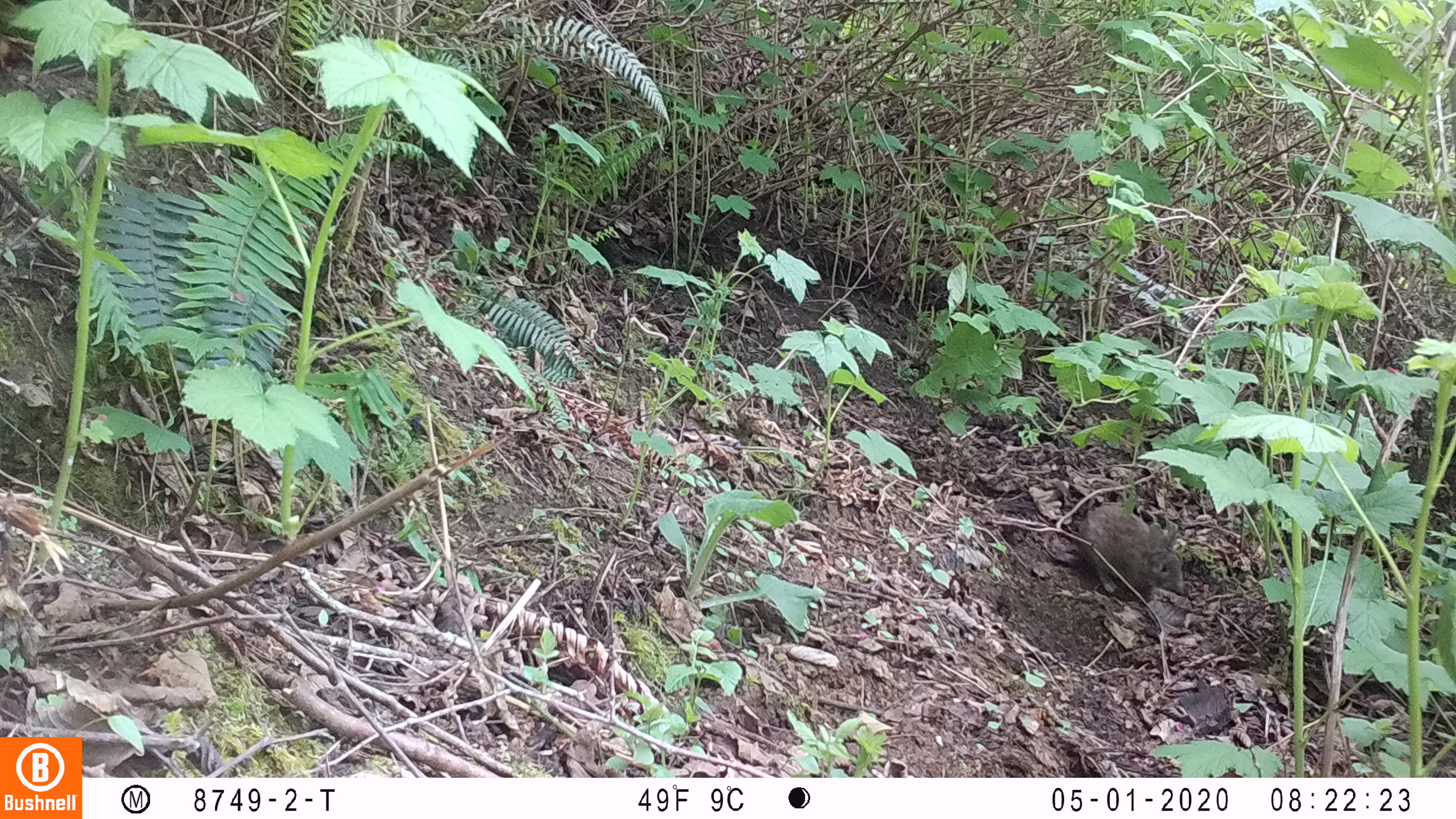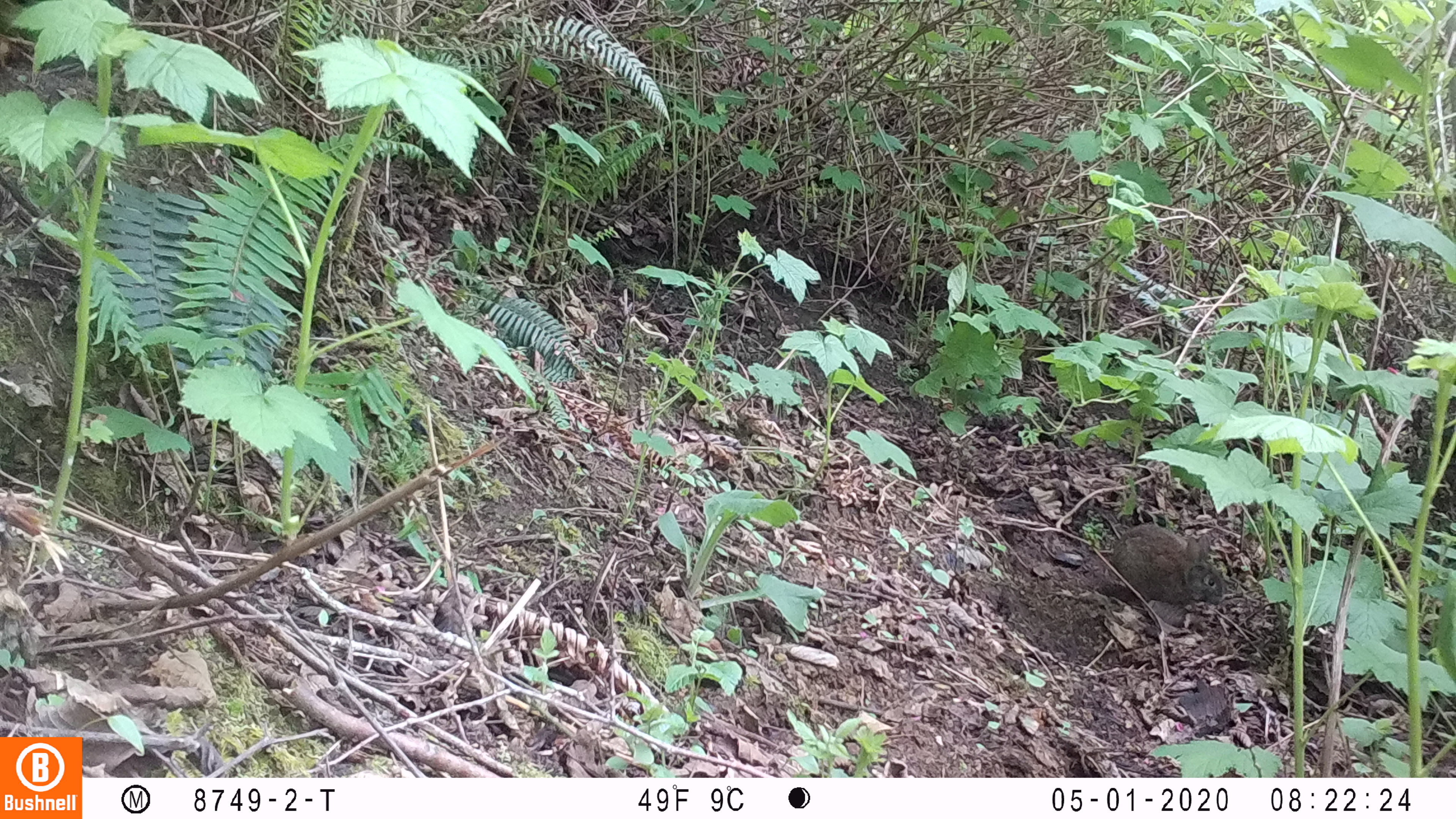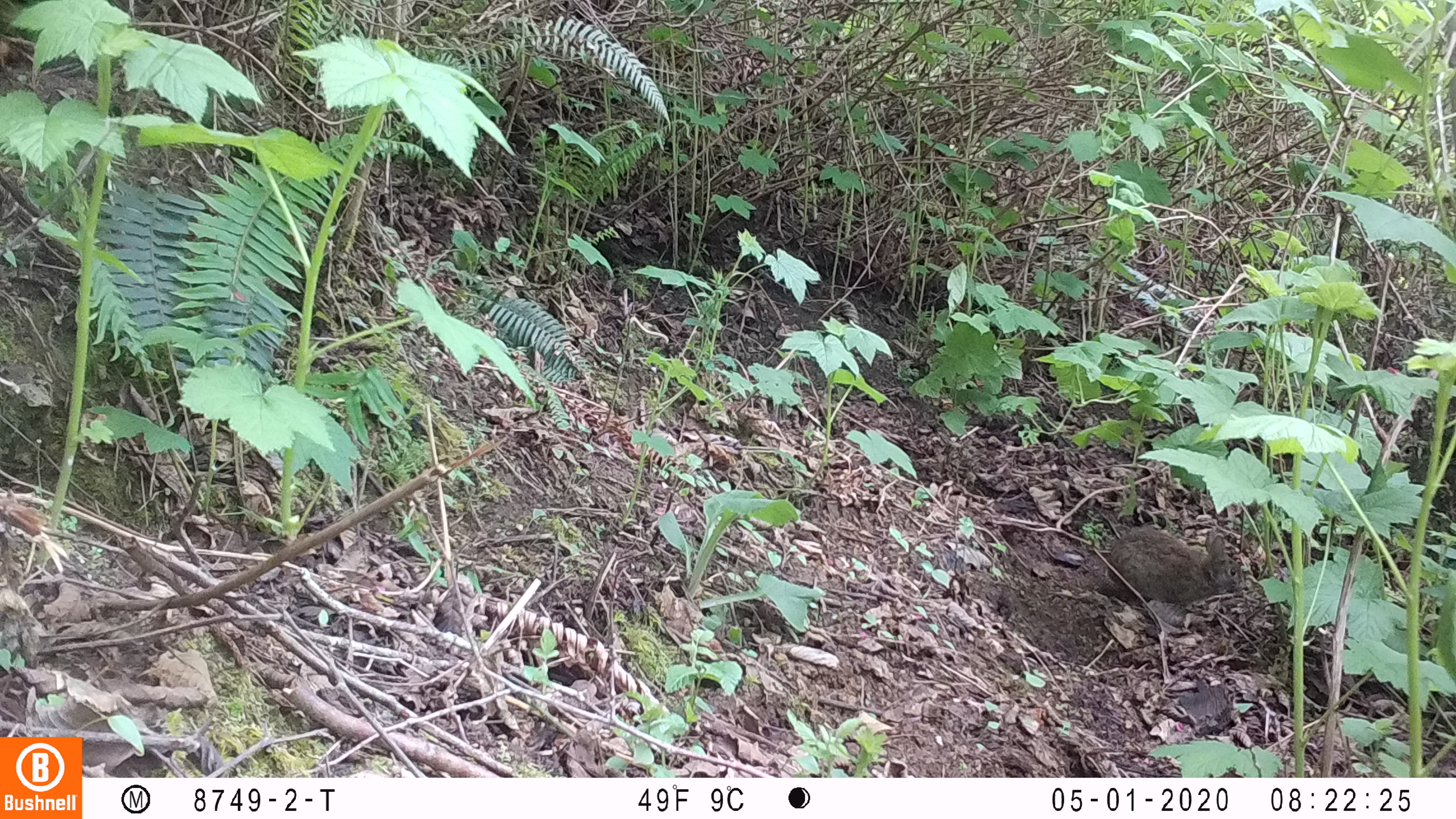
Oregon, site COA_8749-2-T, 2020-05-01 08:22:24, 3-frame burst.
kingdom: Animalia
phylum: Chordata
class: Mammalia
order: Lagomorpha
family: Leporidae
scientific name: Leporidae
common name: hares and rabbits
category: leporidae family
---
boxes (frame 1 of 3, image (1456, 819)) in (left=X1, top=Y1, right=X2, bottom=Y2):
leporidae family: (left=1078, top=498, right=1187, bottom=602)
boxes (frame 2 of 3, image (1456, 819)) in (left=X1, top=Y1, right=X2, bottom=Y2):
leporidae family: (left=1104, top=524, right=1226, bottom=615)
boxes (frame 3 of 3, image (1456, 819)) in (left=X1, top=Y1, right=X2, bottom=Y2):
leporidae family: (left=1102, top=530, right=1247, bottom=601)